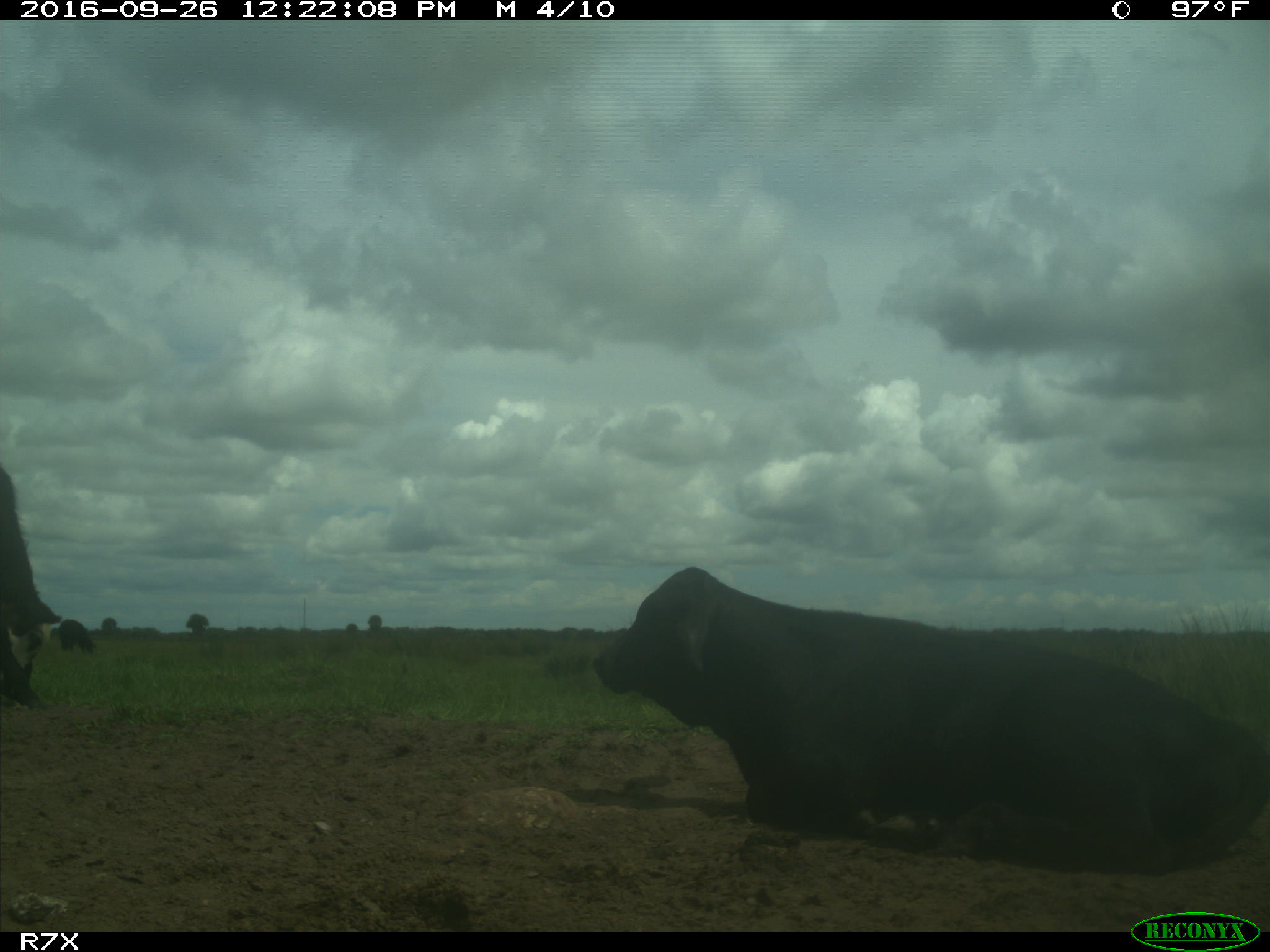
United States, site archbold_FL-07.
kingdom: Animalia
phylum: Chordata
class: Mammalia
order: Artiodactyla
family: Bovidae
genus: Bos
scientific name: Bos taurus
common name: domestic cow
Bos taurus (domestic cow).